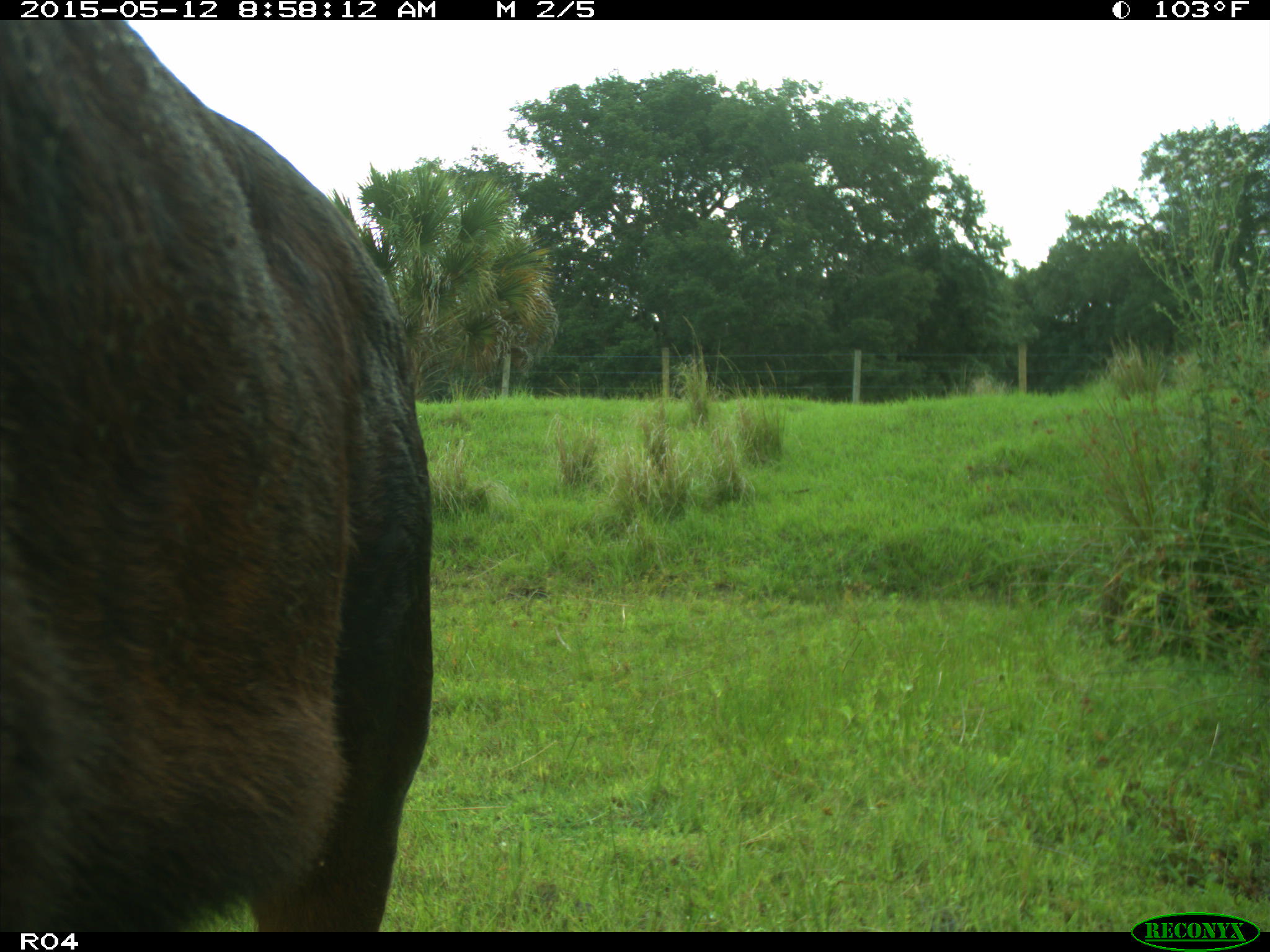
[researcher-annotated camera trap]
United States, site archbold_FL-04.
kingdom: Animalia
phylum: Chordata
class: Mammalia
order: Artiodactyla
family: Bovidae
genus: Bos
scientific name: Bos taurus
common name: domestic cow